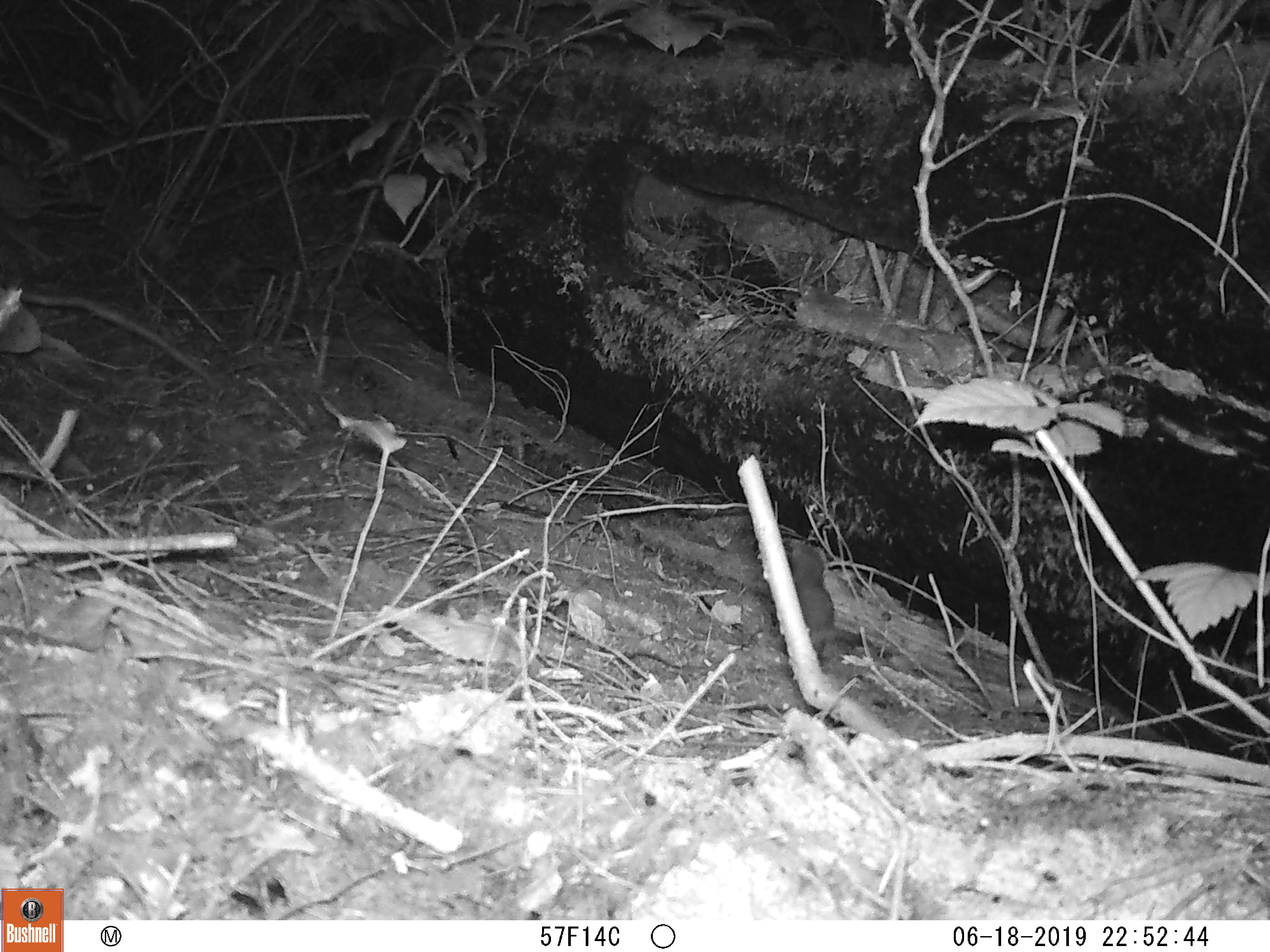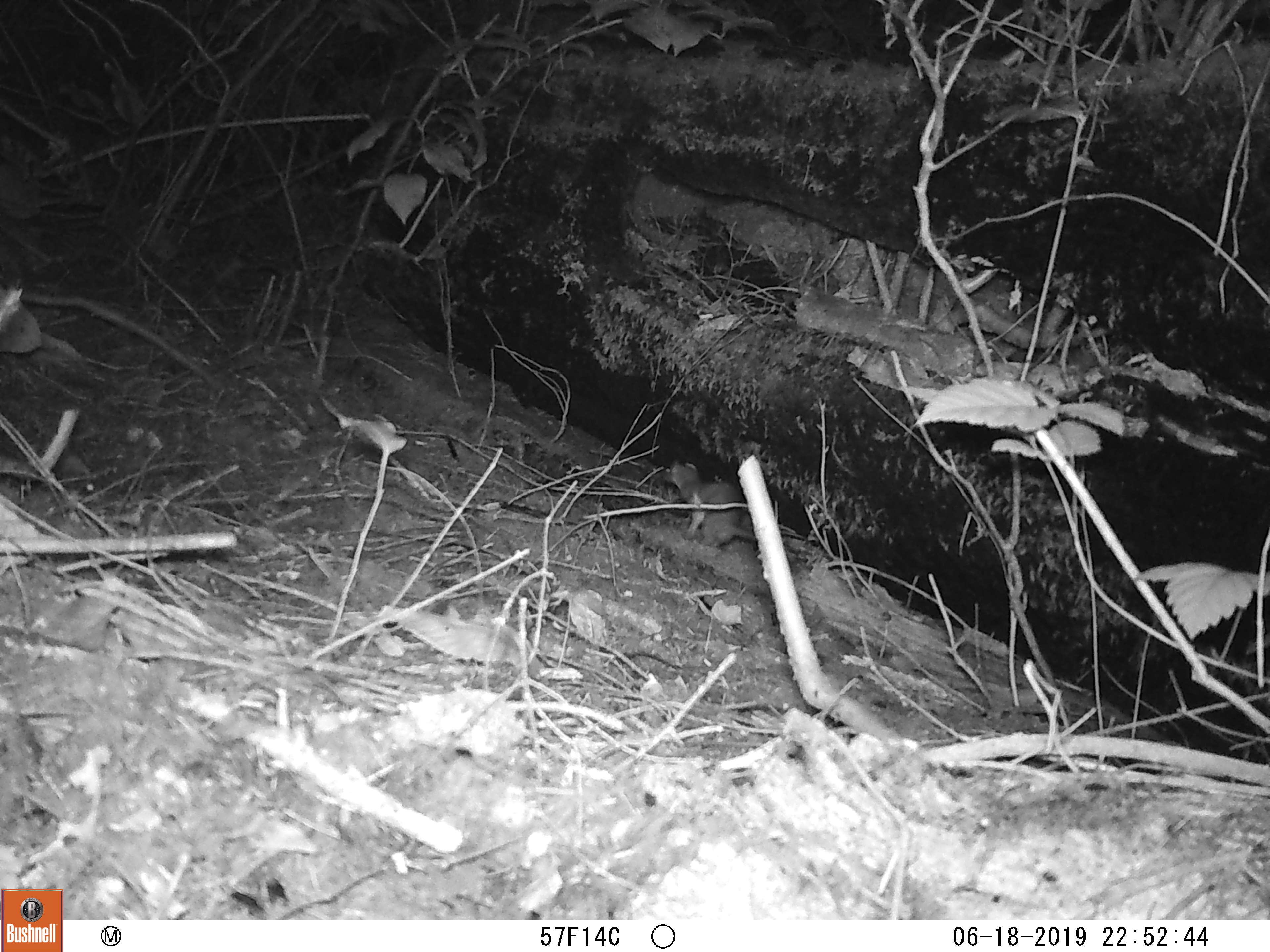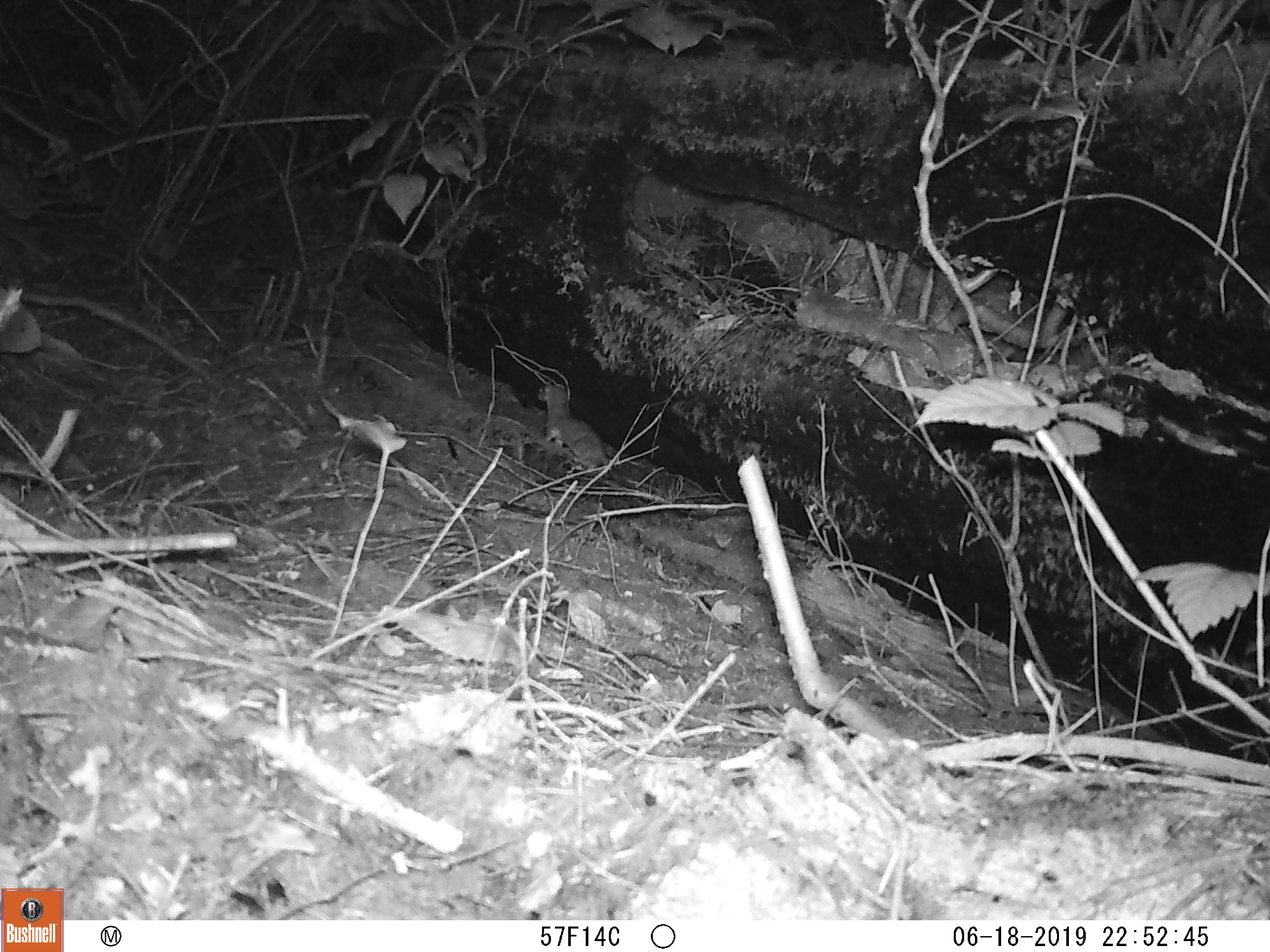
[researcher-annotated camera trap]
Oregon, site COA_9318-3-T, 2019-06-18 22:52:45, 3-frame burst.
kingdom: Animalia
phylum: Chordata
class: Mammalia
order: Carnivora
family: Mustelidae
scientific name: Mustelidae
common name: weasel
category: weasel family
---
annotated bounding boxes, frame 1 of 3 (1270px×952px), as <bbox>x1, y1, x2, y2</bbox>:
weasel family: <bbox>780, 534, 848, 658</bbox>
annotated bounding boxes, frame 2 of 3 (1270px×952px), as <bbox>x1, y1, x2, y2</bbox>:
weasel family: <bbox>662, 458, 759, 551</bbox>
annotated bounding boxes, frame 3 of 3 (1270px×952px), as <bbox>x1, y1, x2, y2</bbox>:
weasel family: <bbox>535, 377, 621, 487</bbox>